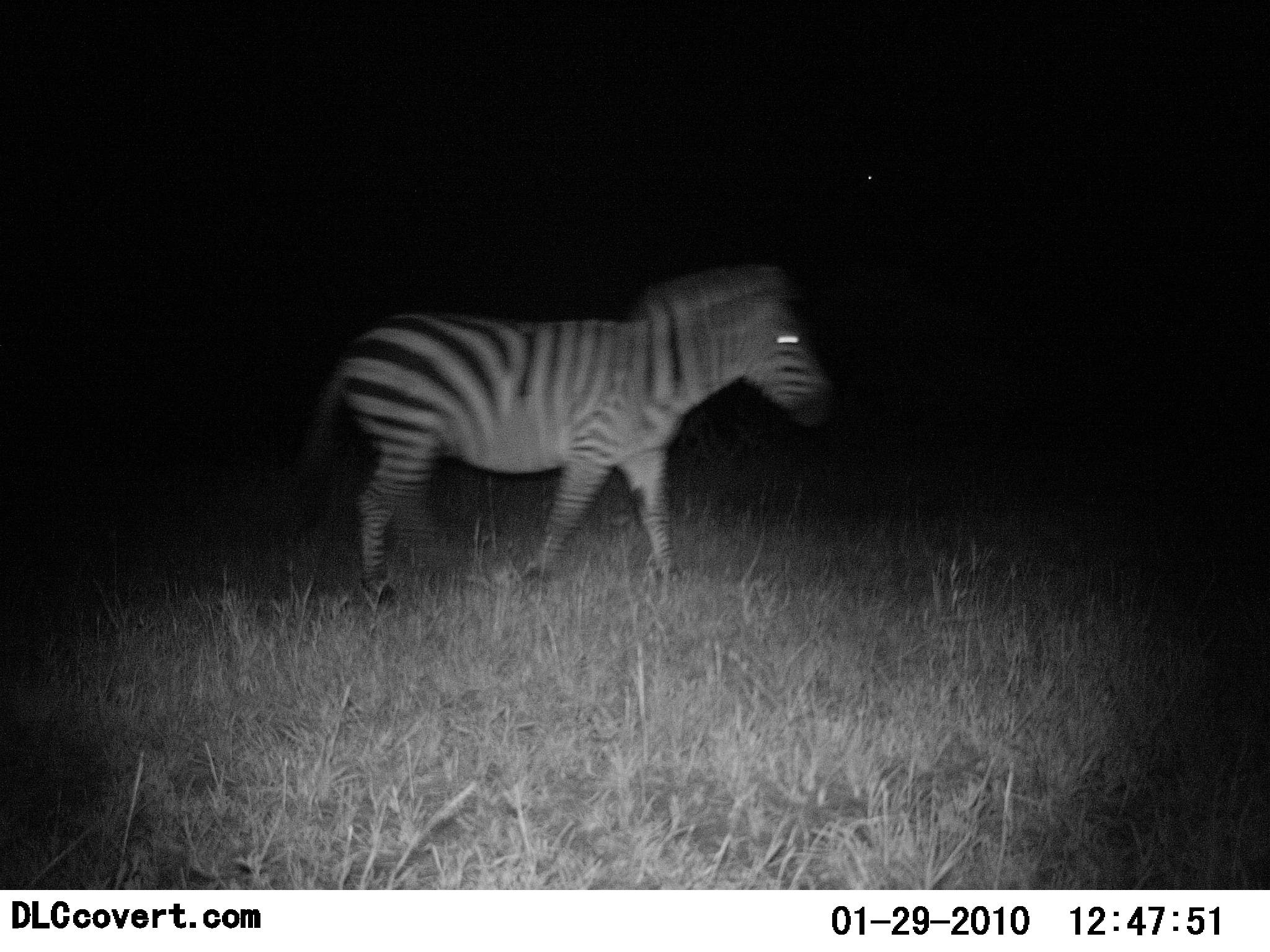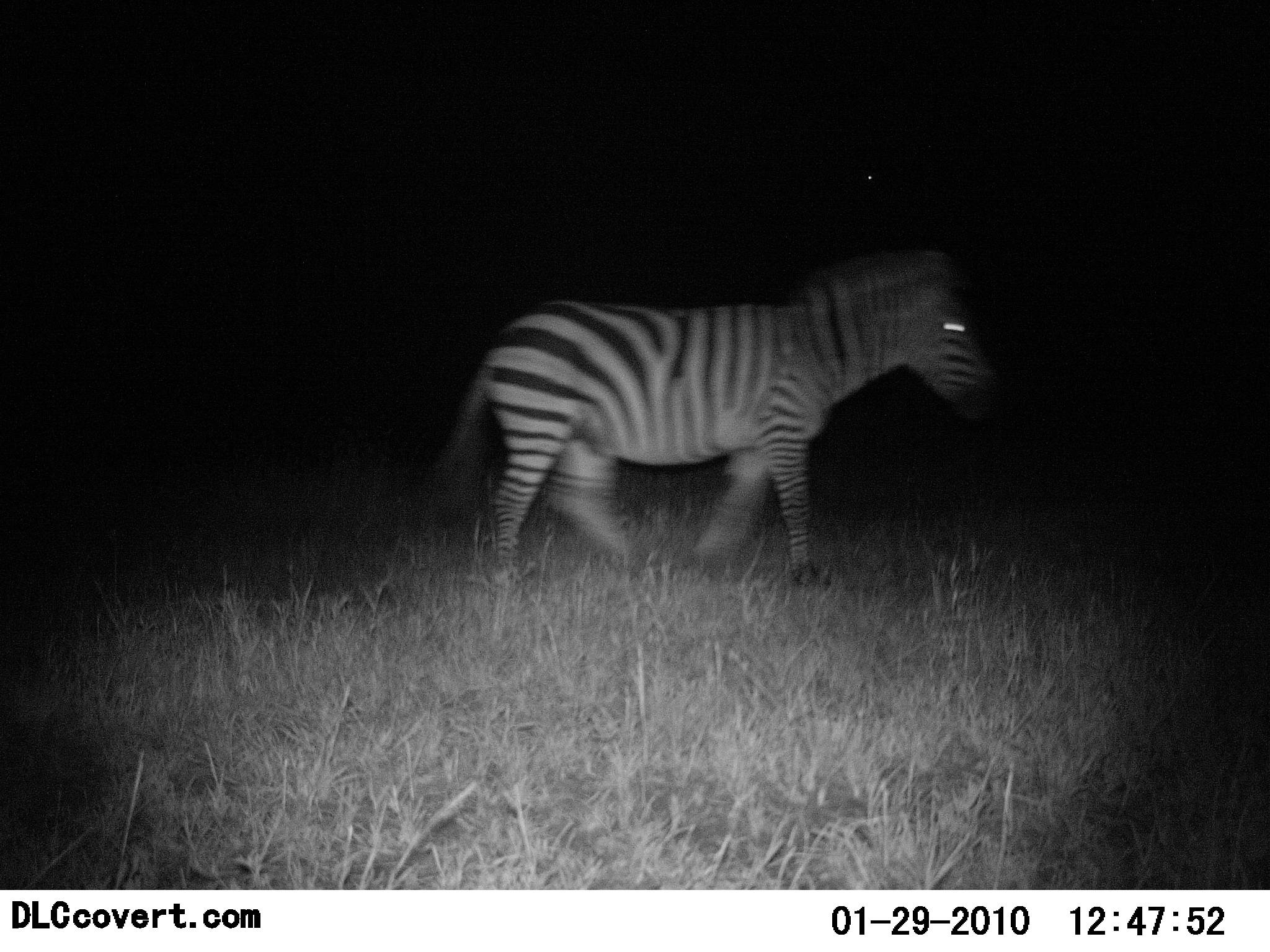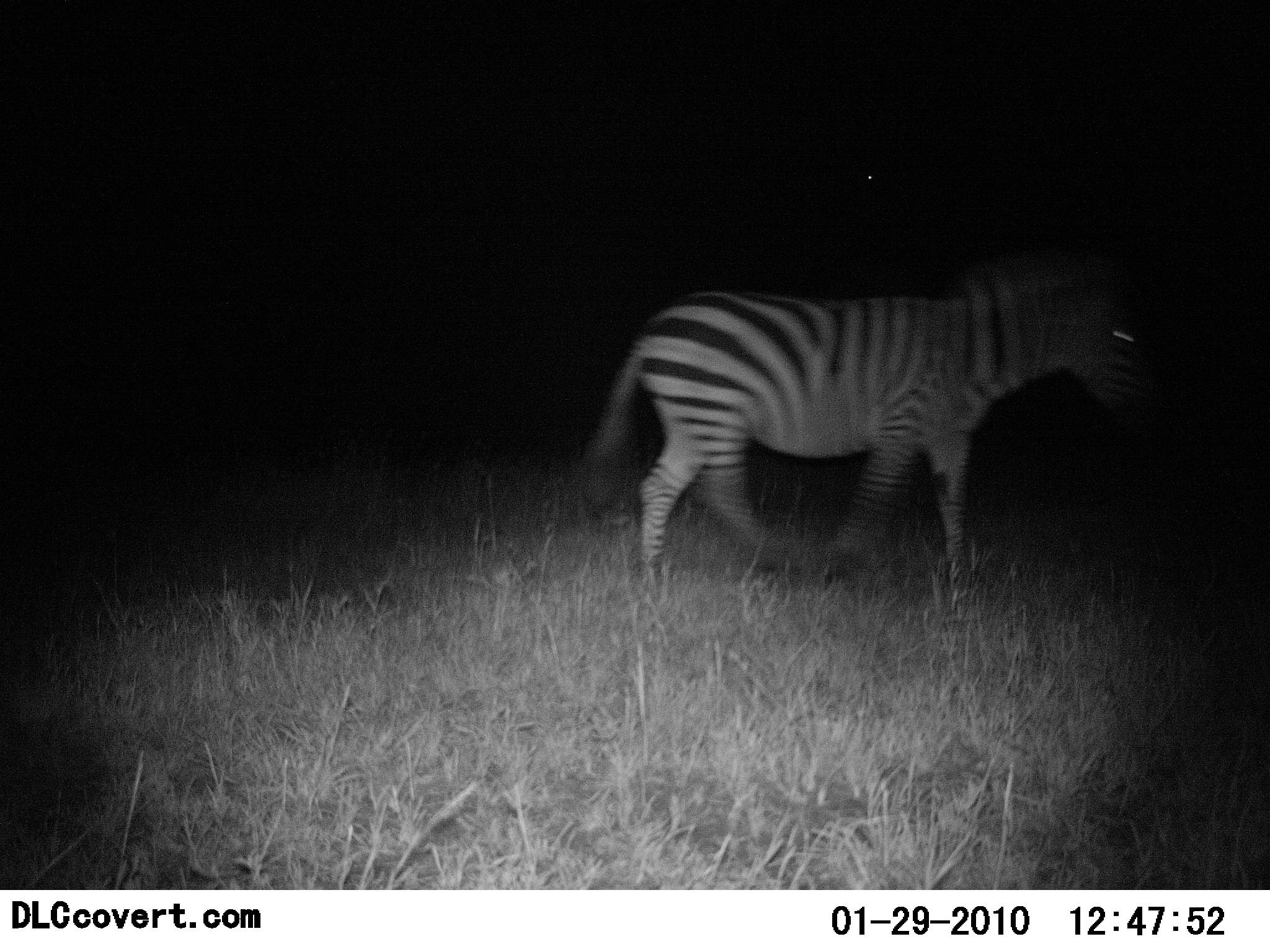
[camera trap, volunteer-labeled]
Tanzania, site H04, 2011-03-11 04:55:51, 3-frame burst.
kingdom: Animalia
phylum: Chordata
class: Mammalia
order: Perissodactyla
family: Equidae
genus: Equus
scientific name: Equus quagga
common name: plains zebra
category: zebra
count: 1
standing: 0%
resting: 0%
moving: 100%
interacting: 0%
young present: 0%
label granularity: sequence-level